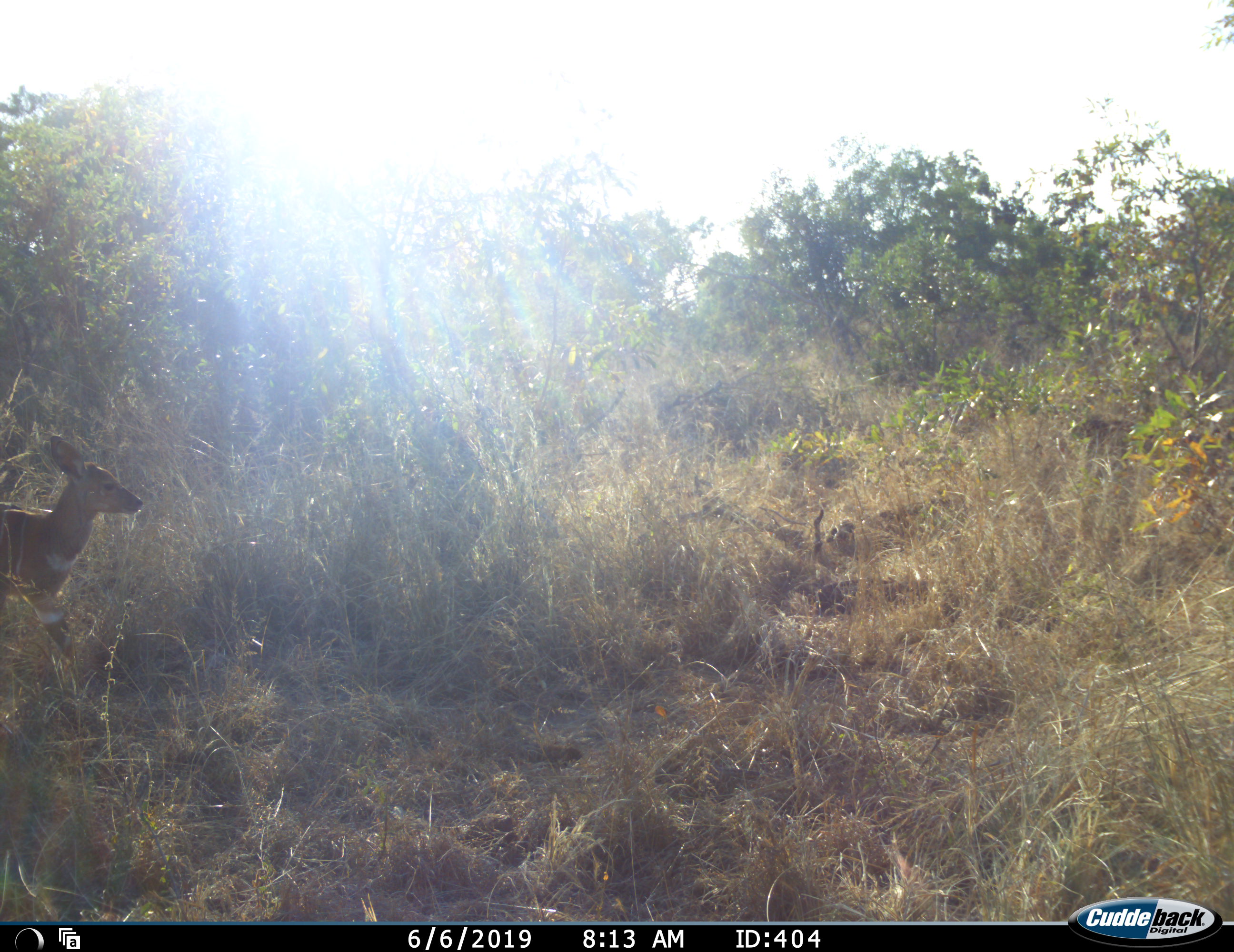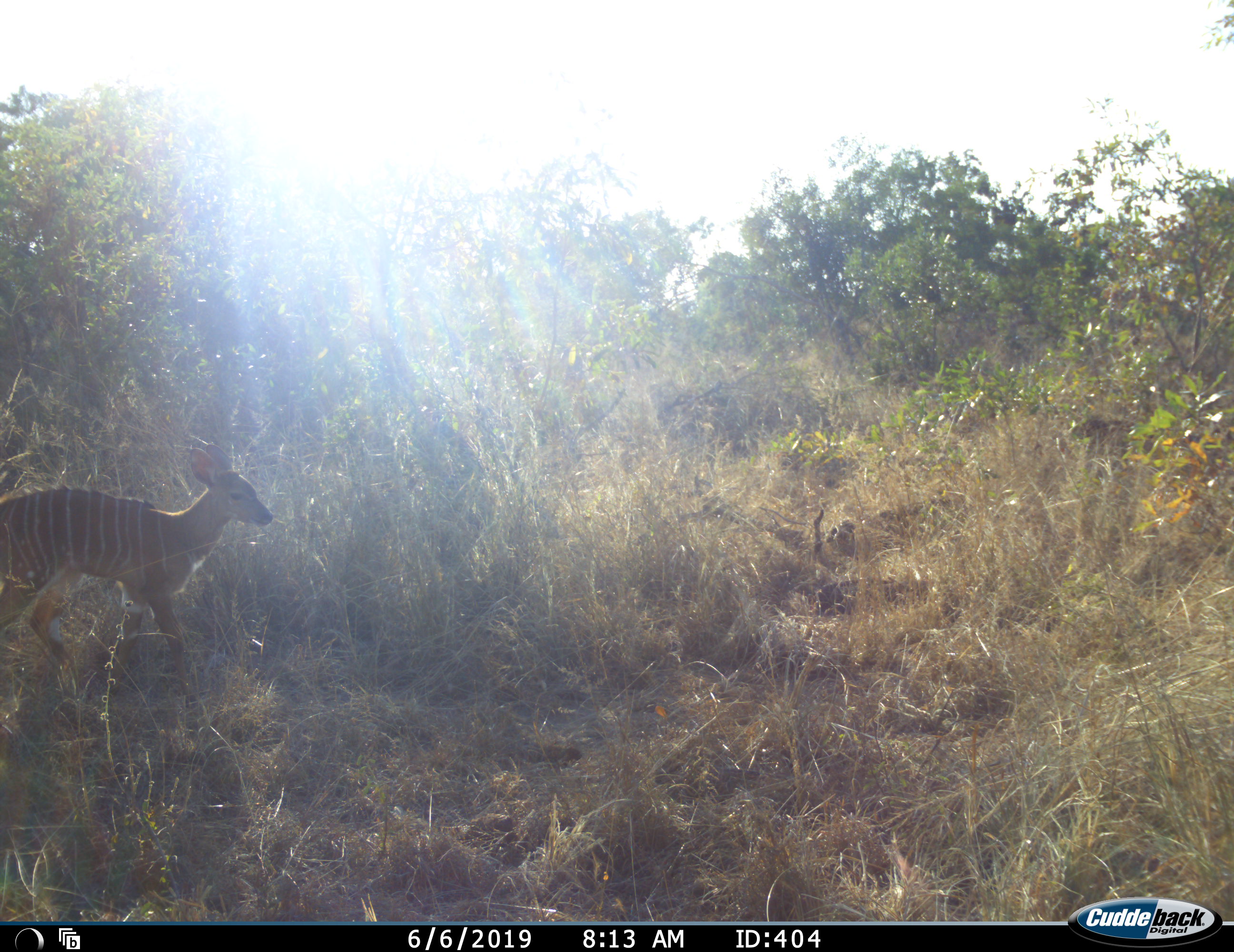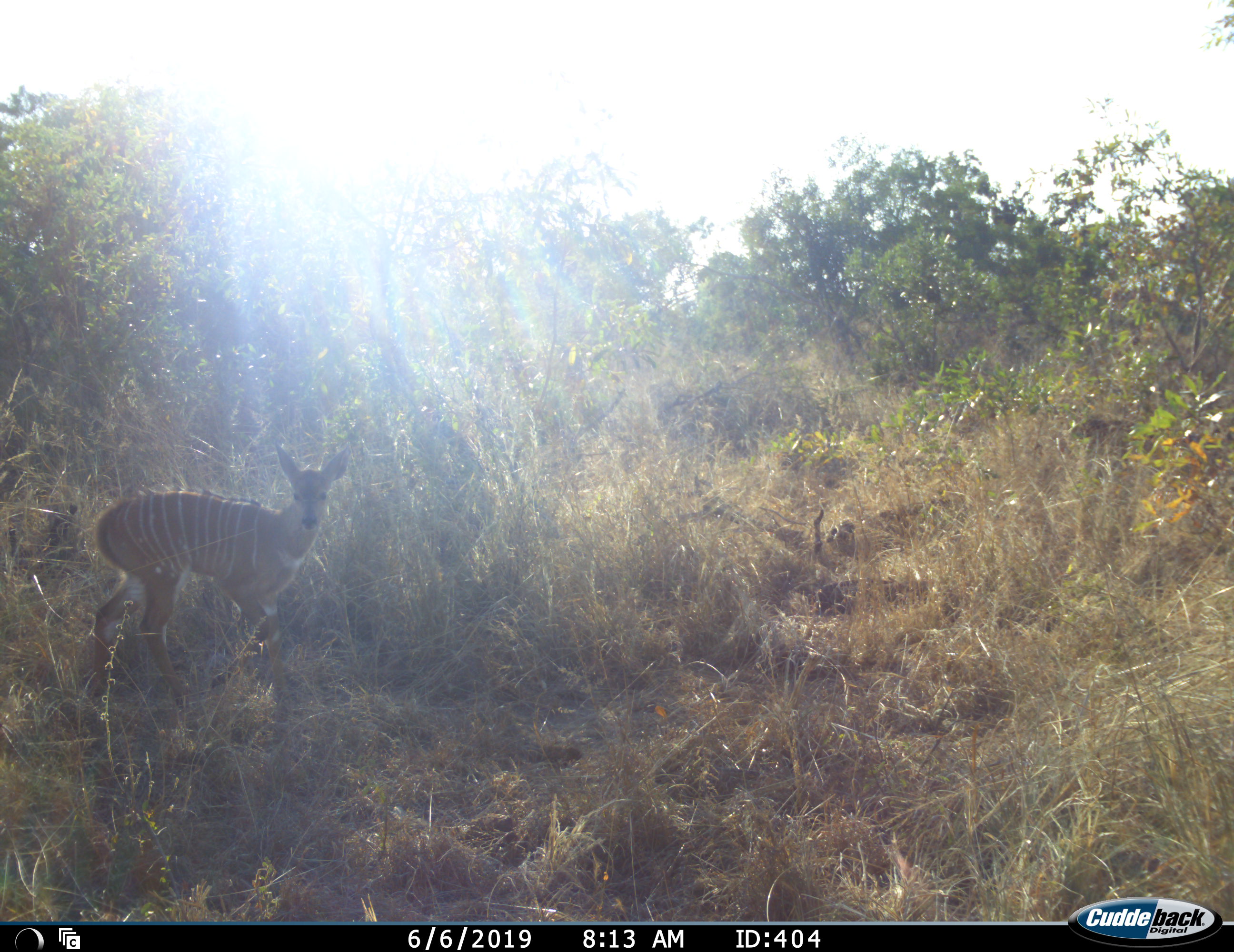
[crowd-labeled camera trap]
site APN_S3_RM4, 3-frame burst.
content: unidentified animal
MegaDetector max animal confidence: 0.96